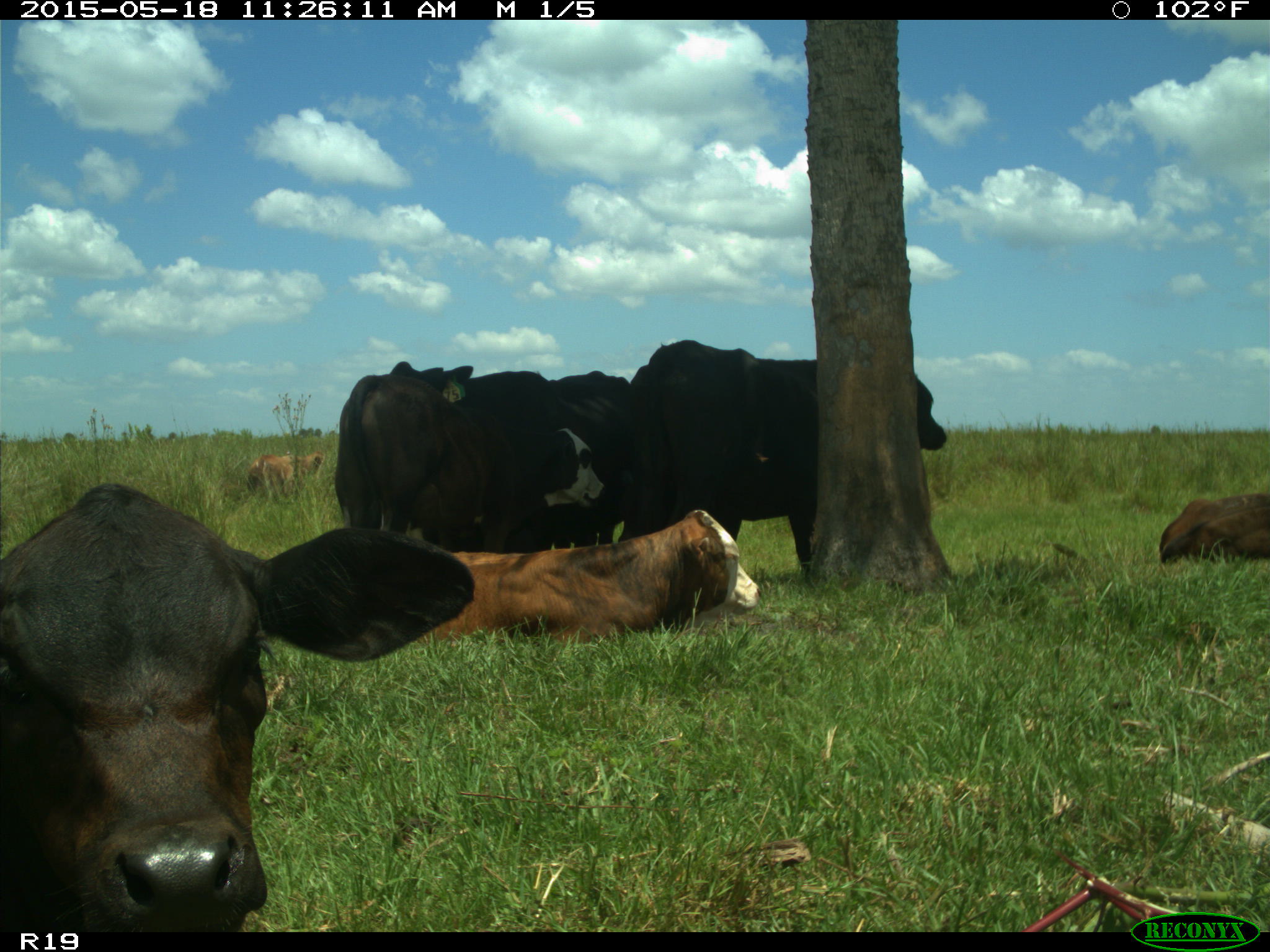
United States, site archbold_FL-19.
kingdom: Animalia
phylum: Chordata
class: Mammalia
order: Artiodactyla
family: Bovidae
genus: Bos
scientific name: Bos taurus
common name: domestic cow